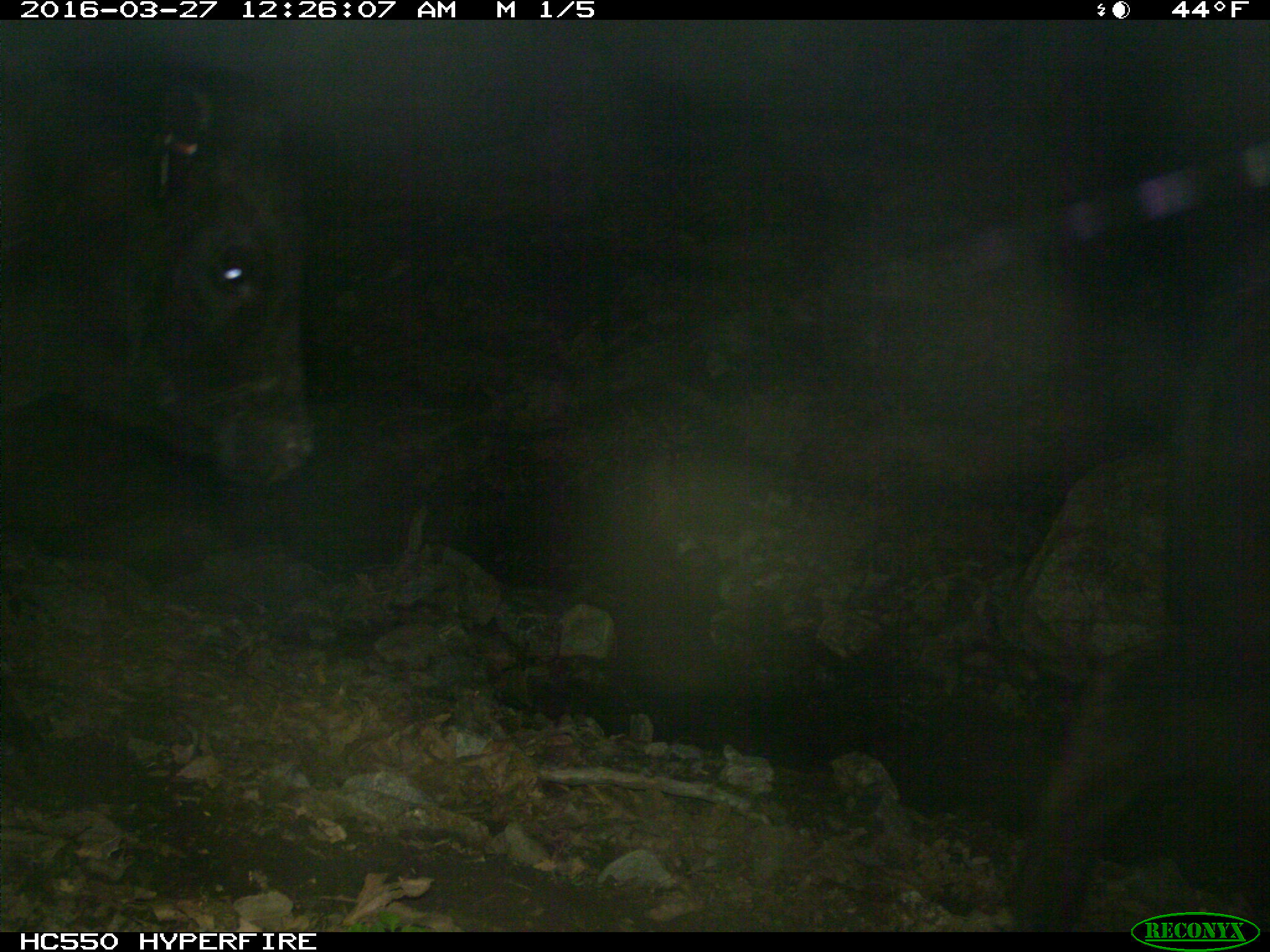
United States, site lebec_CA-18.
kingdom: Animalia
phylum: Chordata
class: Mammalia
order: Artiodactyla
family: Bovidae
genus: Bos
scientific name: Bos taurus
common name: domestic cow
Bos taurus (domestic cow).